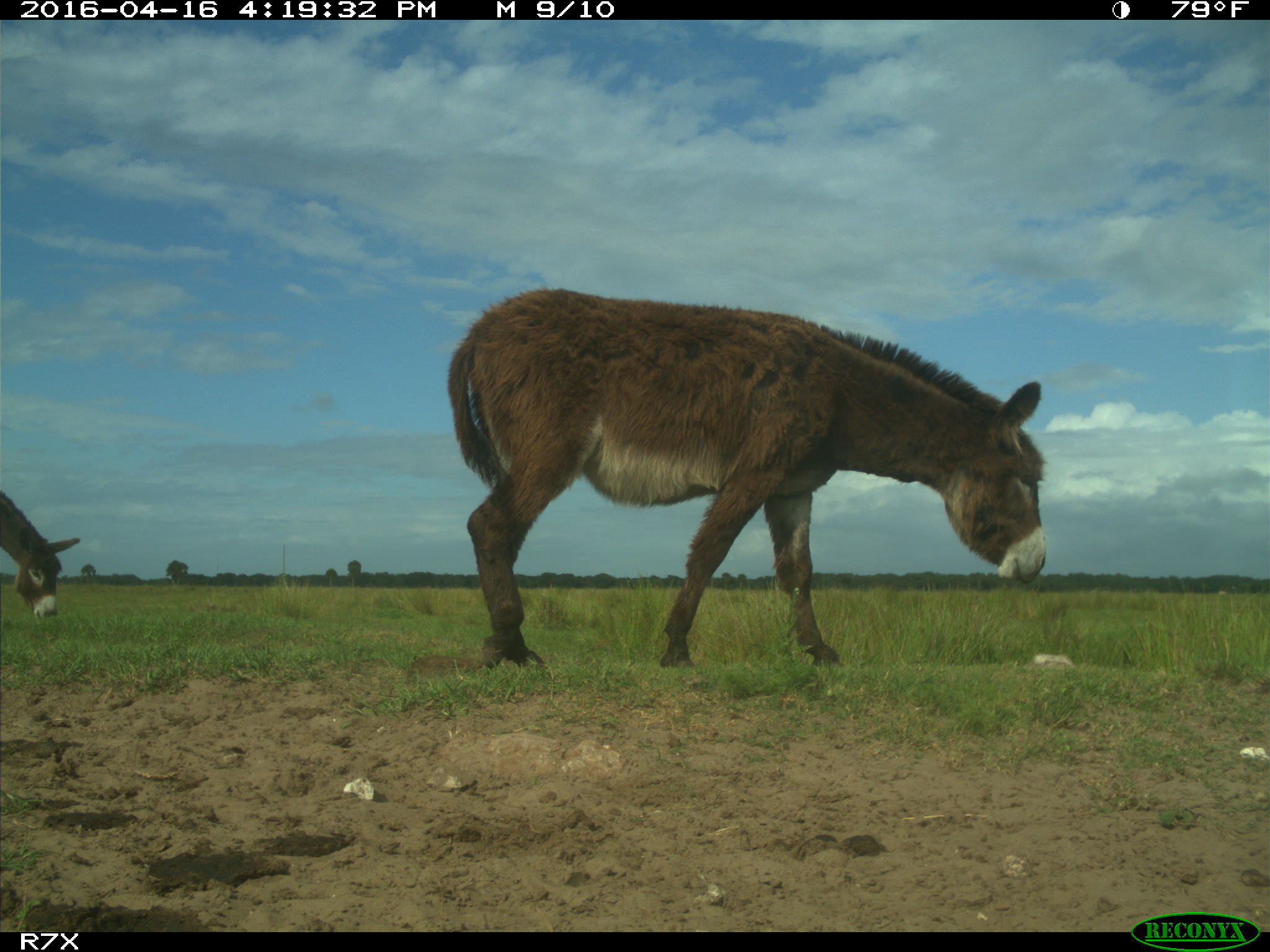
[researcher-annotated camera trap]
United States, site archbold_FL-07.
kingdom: Animalia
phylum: Chordata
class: Mammalia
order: Artiodactyla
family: Bovidae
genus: Bos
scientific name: Bos taurus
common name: domestic cow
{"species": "Bos taurus (domestic cow)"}